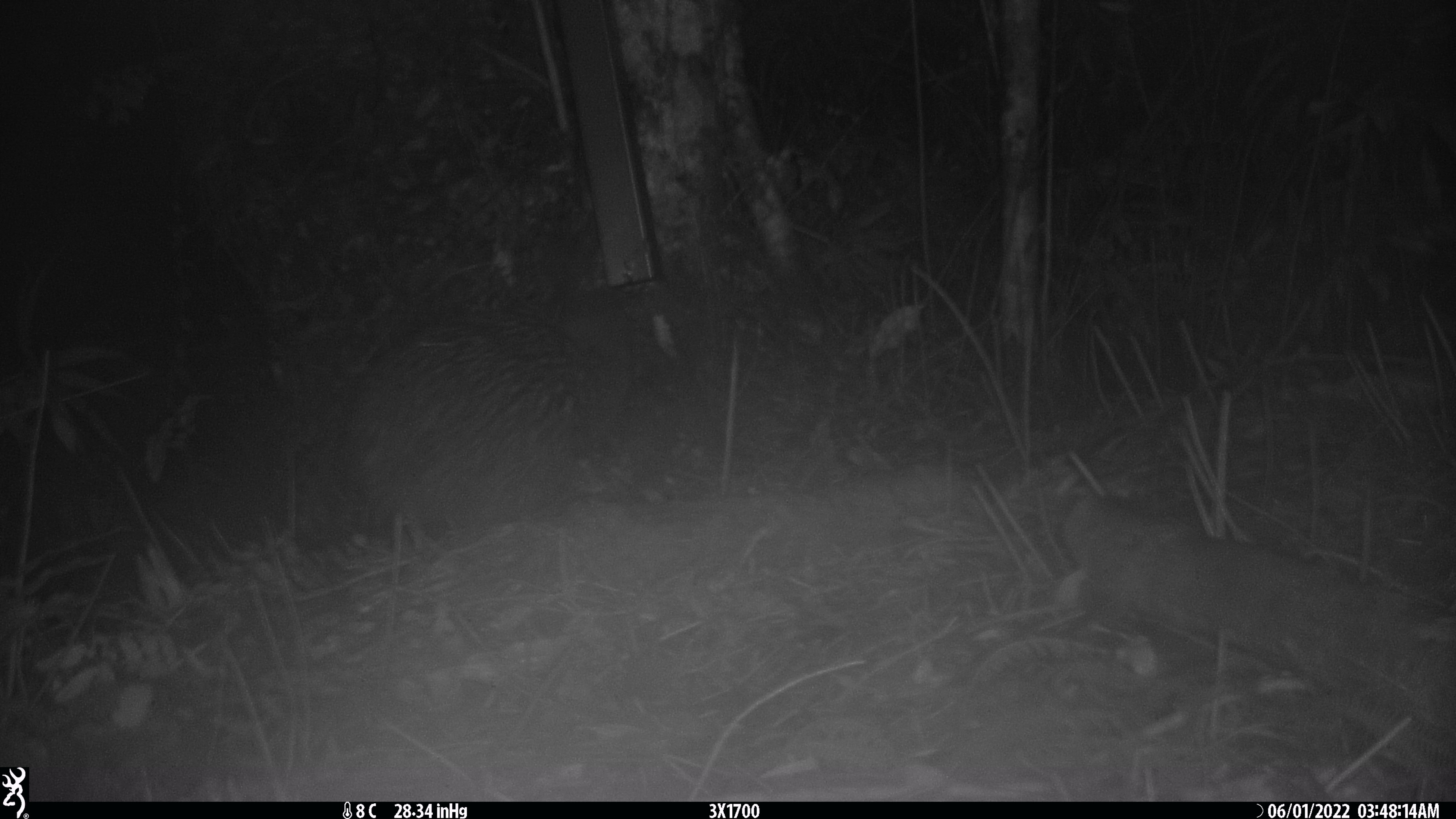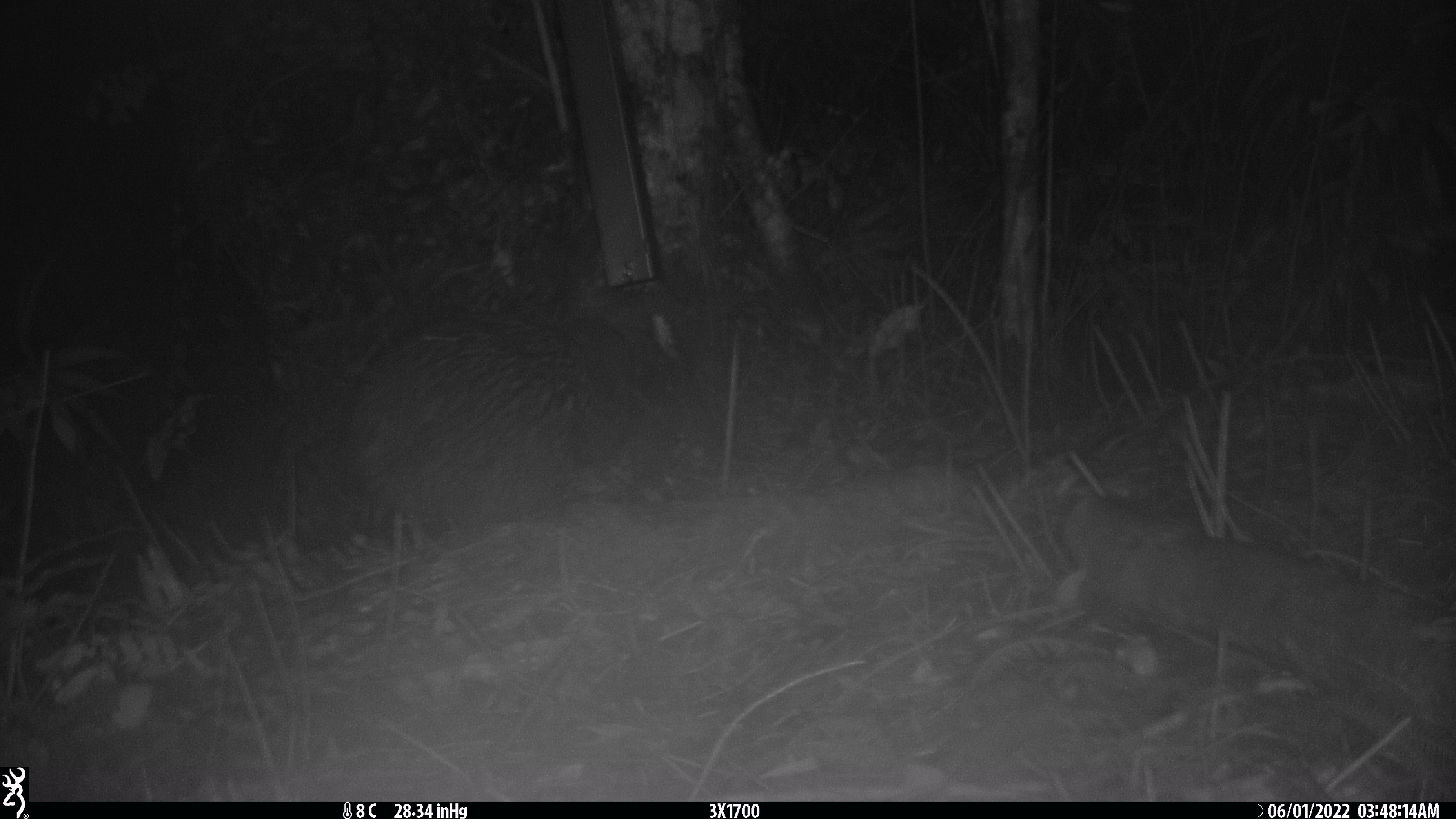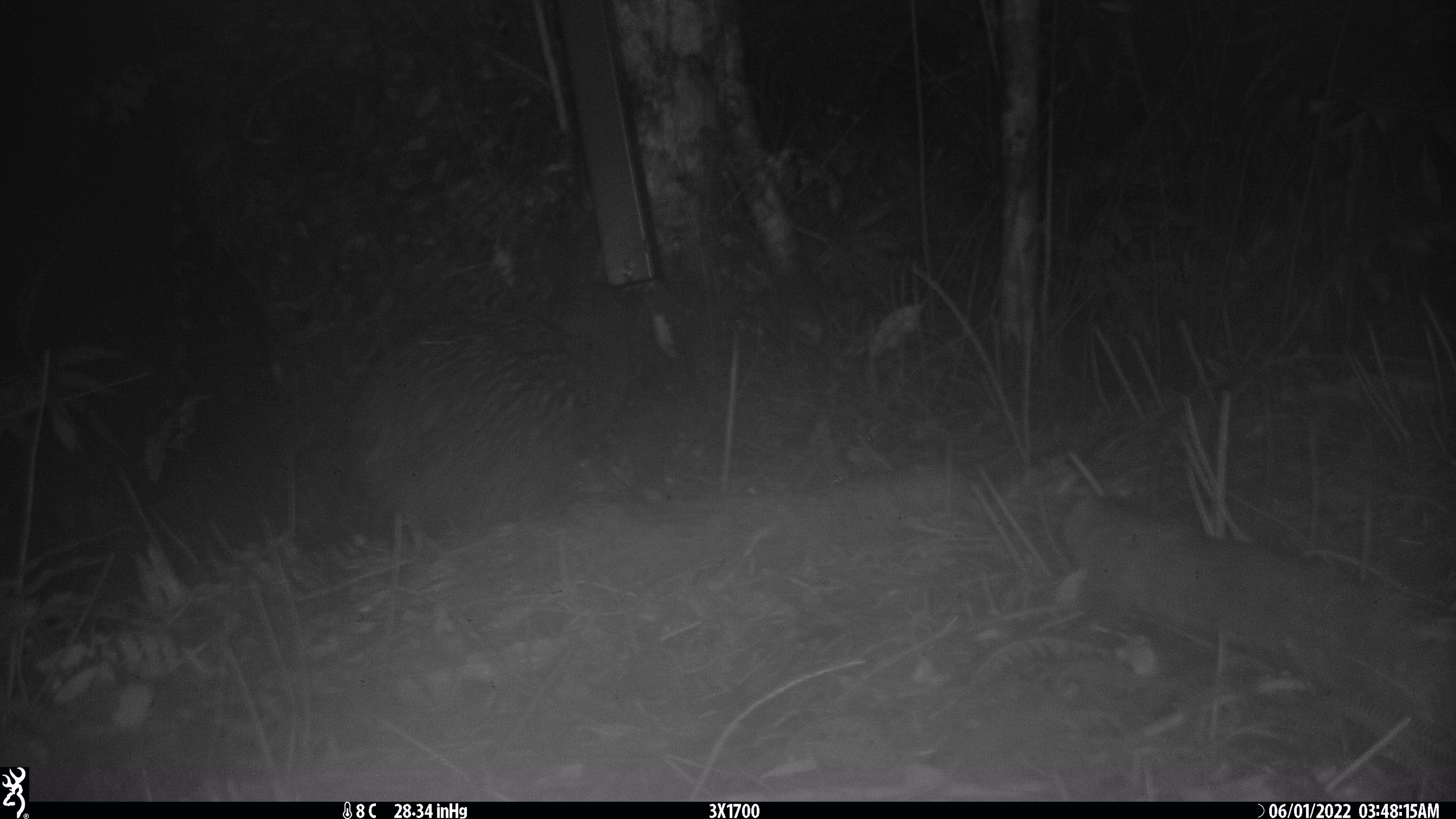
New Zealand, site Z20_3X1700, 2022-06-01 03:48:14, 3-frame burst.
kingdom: Animalia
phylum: Chordata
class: Aves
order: Apterygiformes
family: Apterygidae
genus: Apteryx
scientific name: Apteryx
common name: kiwi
Kiwi (Apteryx).